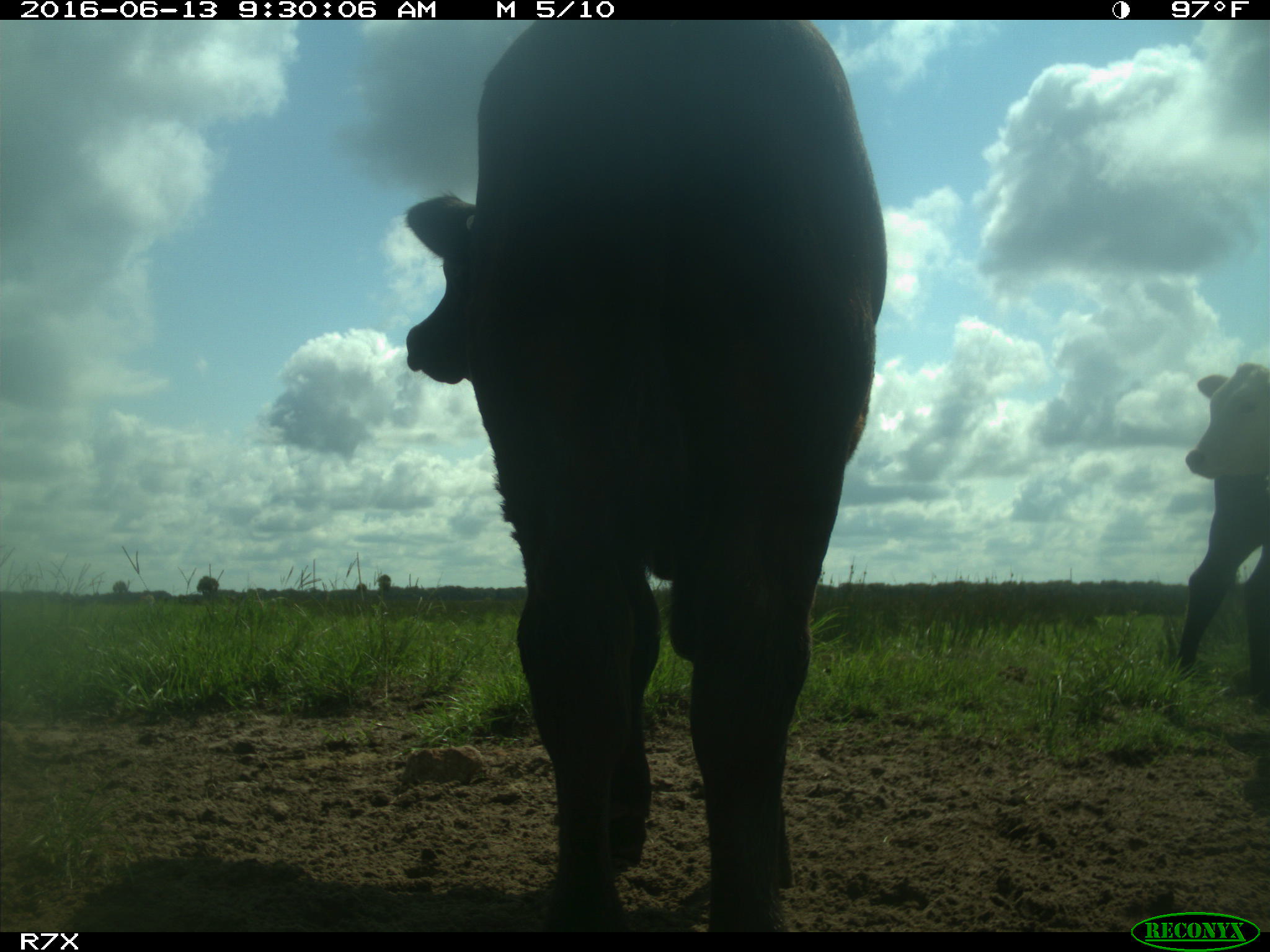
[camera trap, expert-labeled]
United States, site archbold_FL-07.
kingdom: Animalia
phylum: Chordata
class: Mammalia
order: Artiodactyla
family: Bovidae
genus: Bos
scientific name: Bos taurus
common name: domestic cow